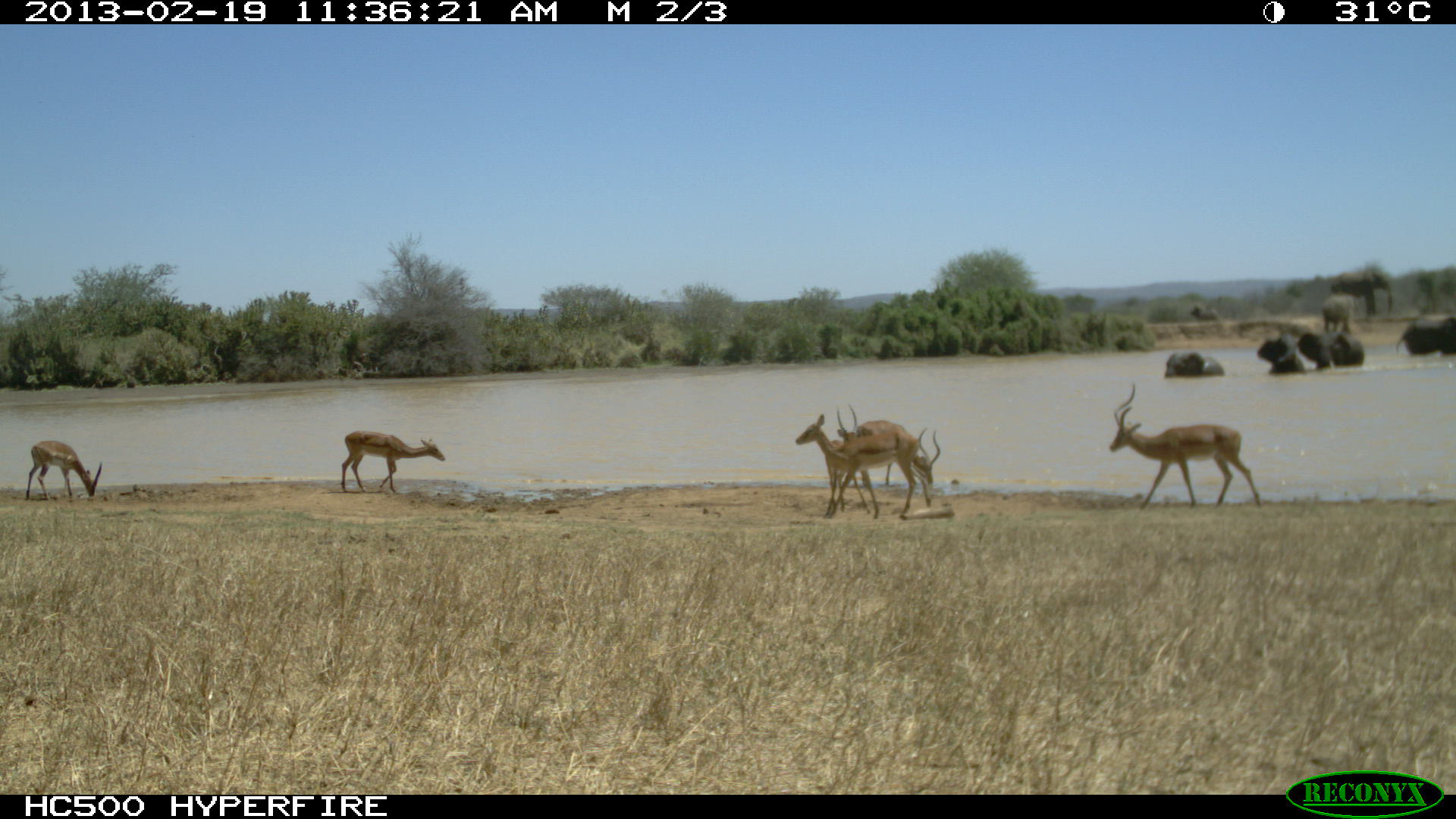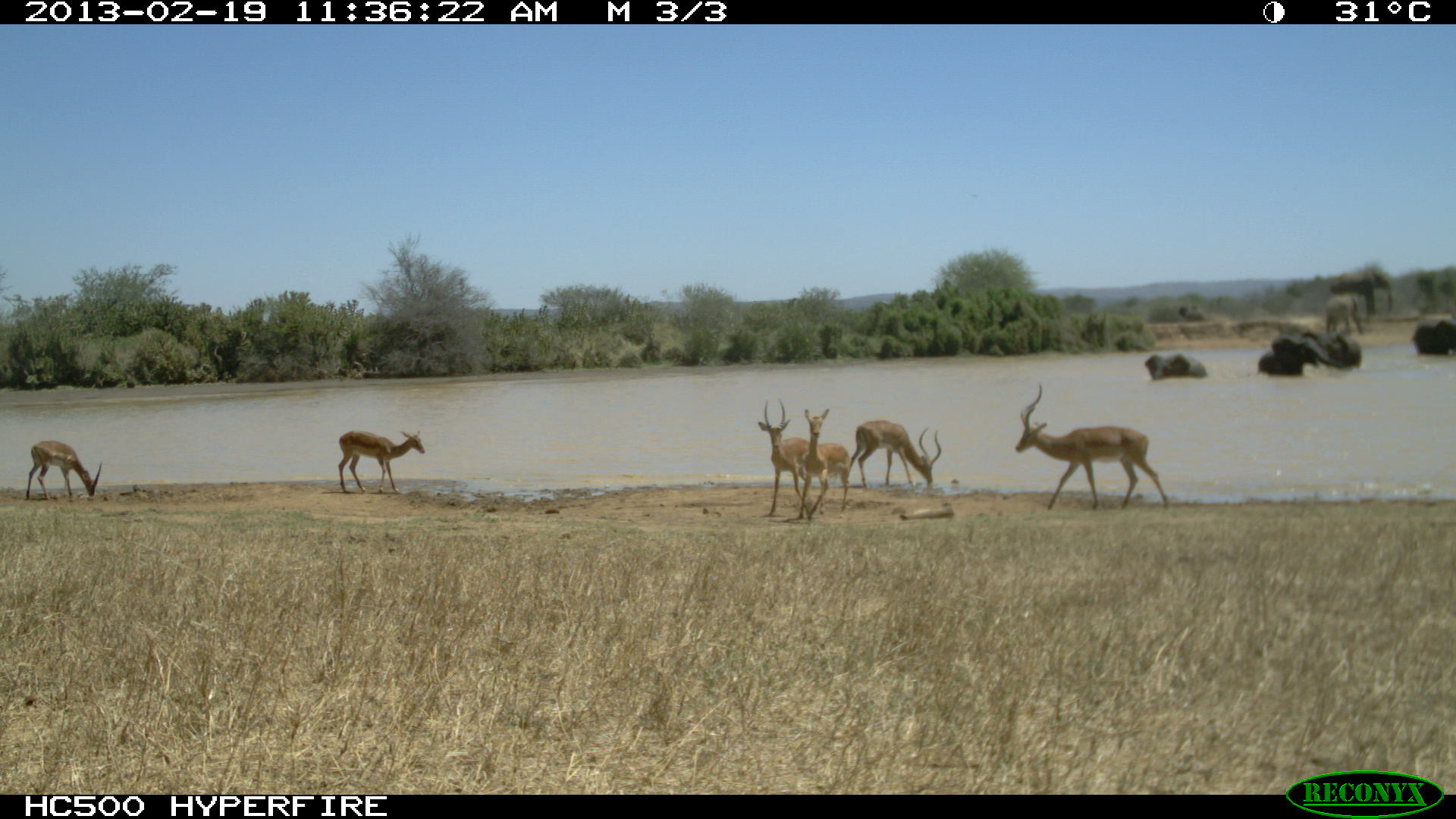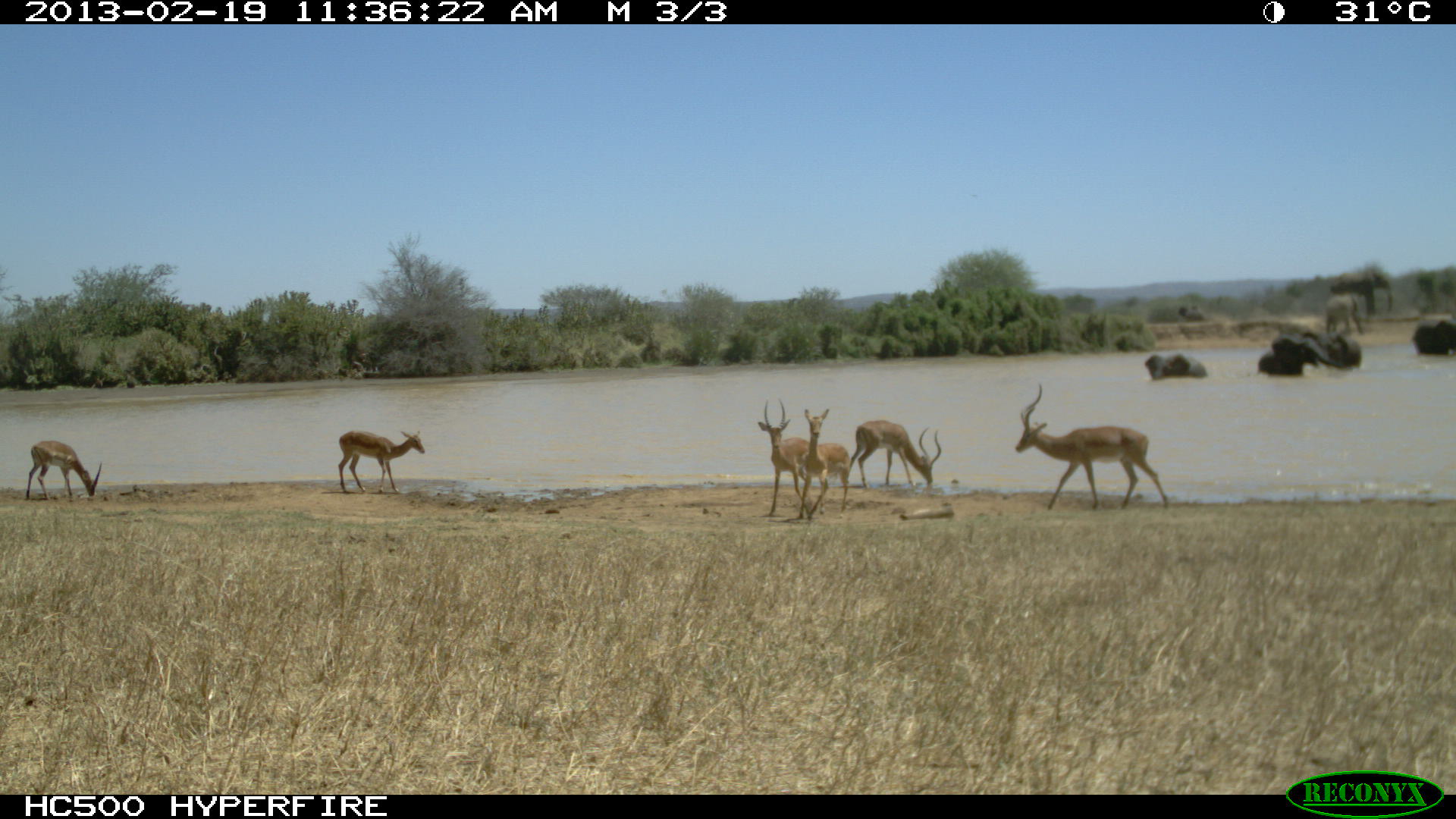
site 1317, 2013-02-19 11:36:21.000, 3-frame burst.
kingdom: Animalia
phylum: Chordata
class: Mammalia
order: Artiodactyla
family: Bovidae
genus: Aepyceros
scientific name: Aepyceros melampus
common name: impala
Aepyceros melampus (impala), count 5.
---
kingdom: Animalia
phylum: Chordata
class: Mammalia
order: Proboscidea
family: Elephantidae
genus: Loxodonta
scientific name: Loxodonta africana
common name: african bush elephant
Loxodonta africana (african bush elephant), count 2.